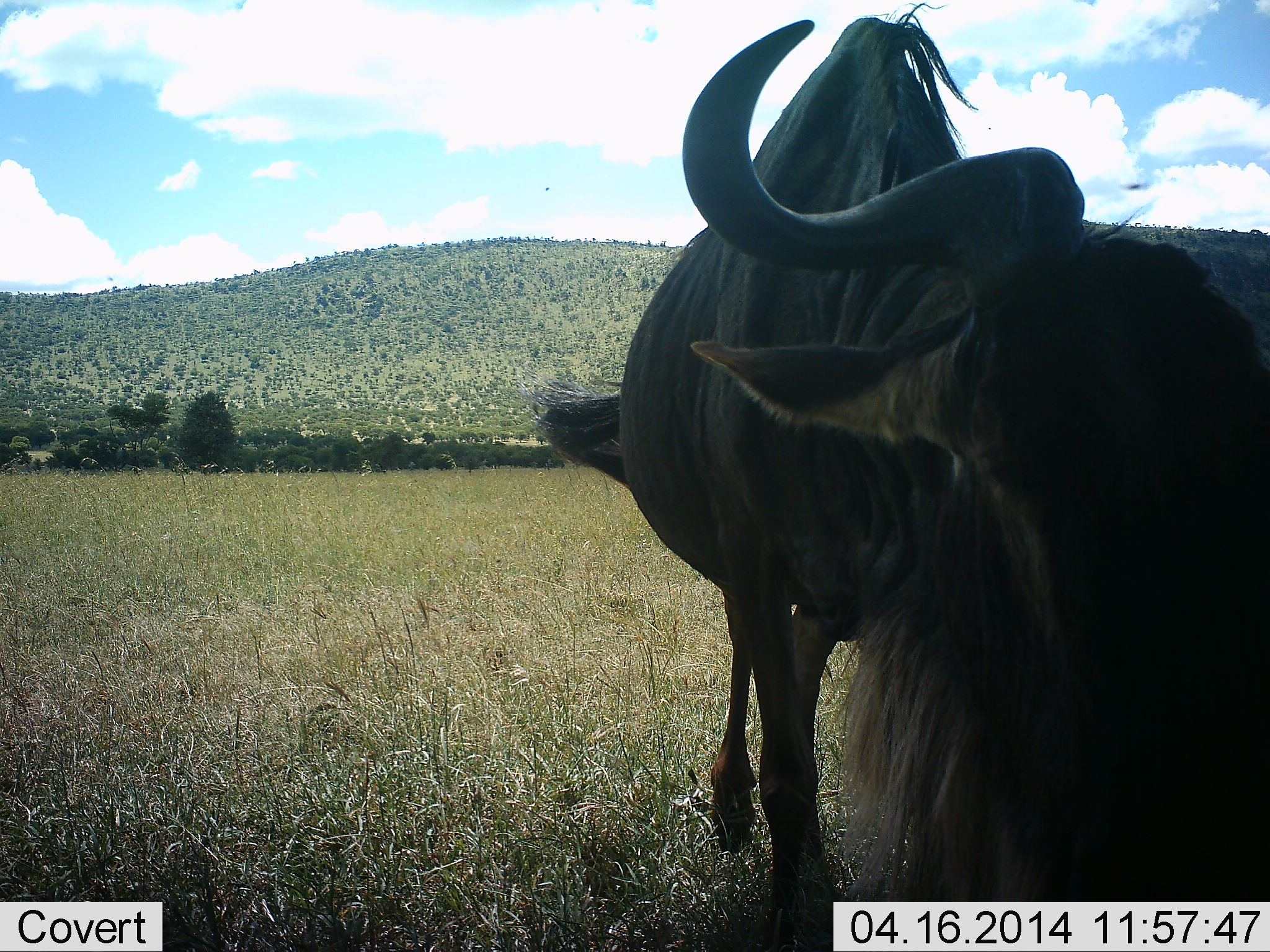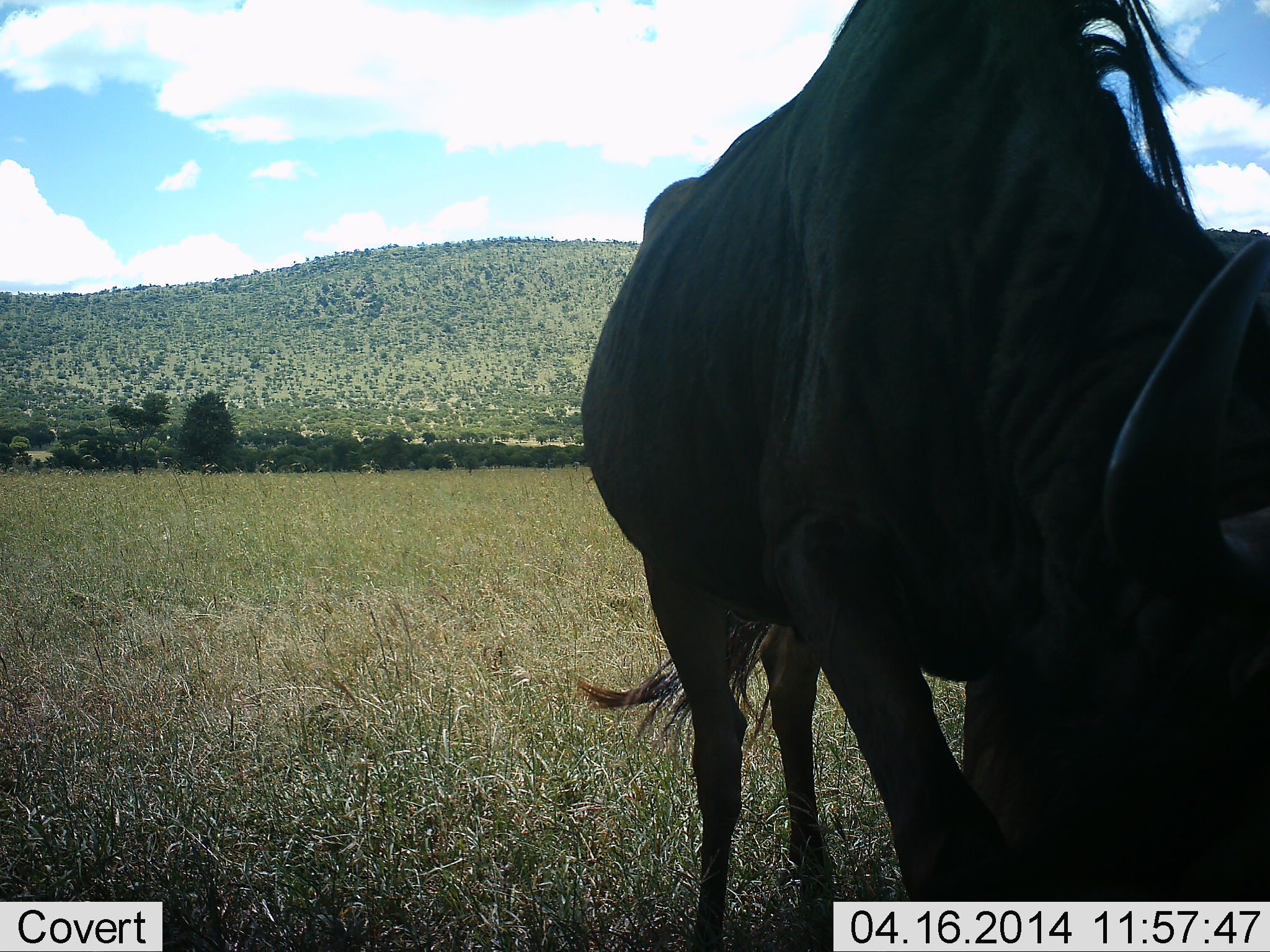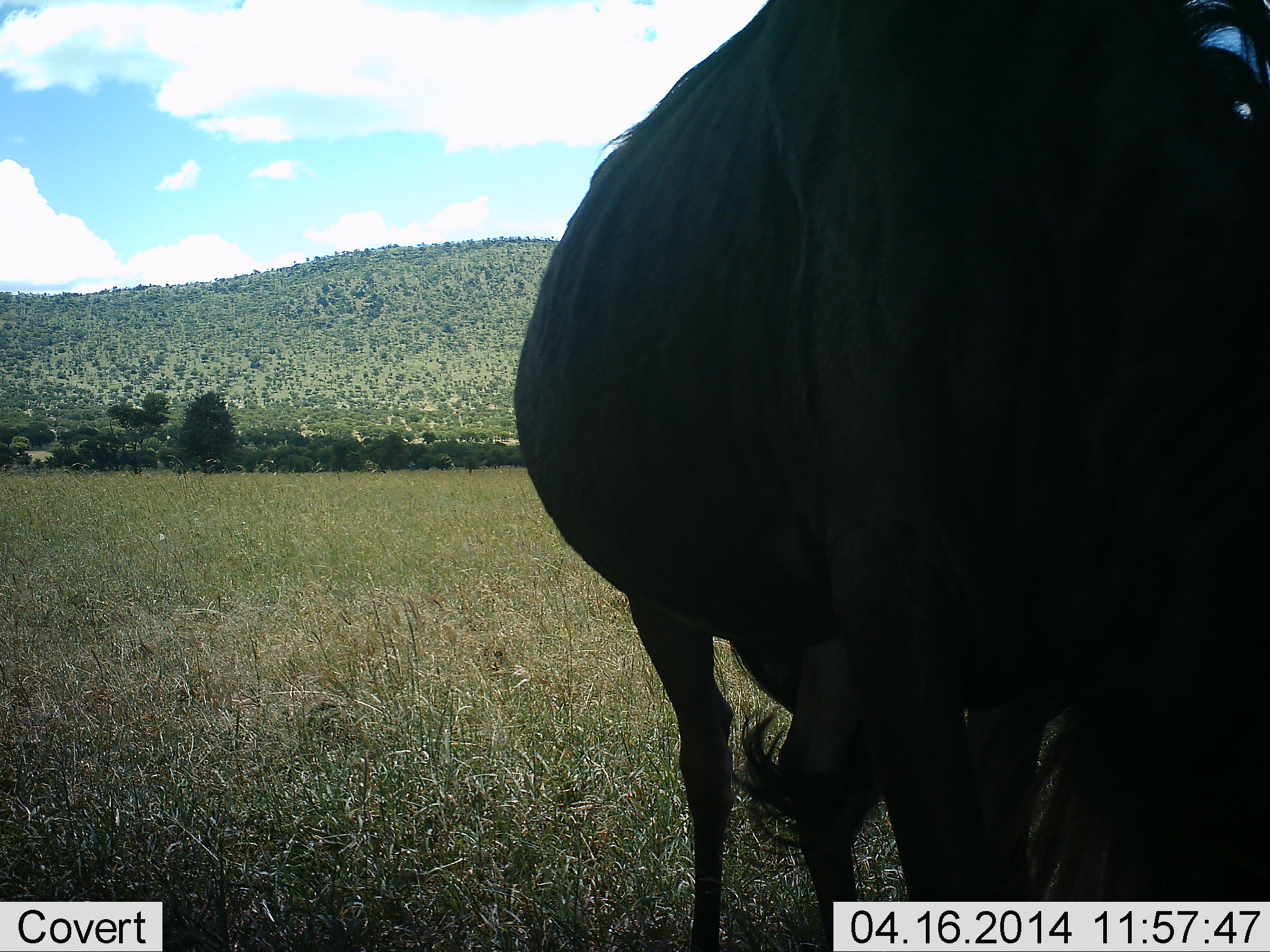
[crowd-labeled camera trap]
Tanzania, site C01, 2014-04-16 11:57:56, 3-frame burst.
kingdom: Animalia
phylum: Chordata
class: Mammalia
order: Artiodactyla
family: Bovidae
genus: Connochaetes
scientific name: Connochaetes taurinus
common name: blue wildebeest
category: wildebeest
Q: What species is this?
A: Wildebeest (blue wildebeest) (Connochaetes taurinus).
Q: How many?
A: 1.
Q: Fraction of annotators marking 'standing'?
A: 20%.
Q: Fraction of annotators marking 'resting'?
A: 0%.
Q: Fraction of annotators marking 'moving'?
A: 50%.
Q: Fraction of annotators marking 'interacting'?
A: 10%.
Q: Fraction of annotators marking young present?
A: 0%.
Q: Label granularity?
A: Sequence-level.